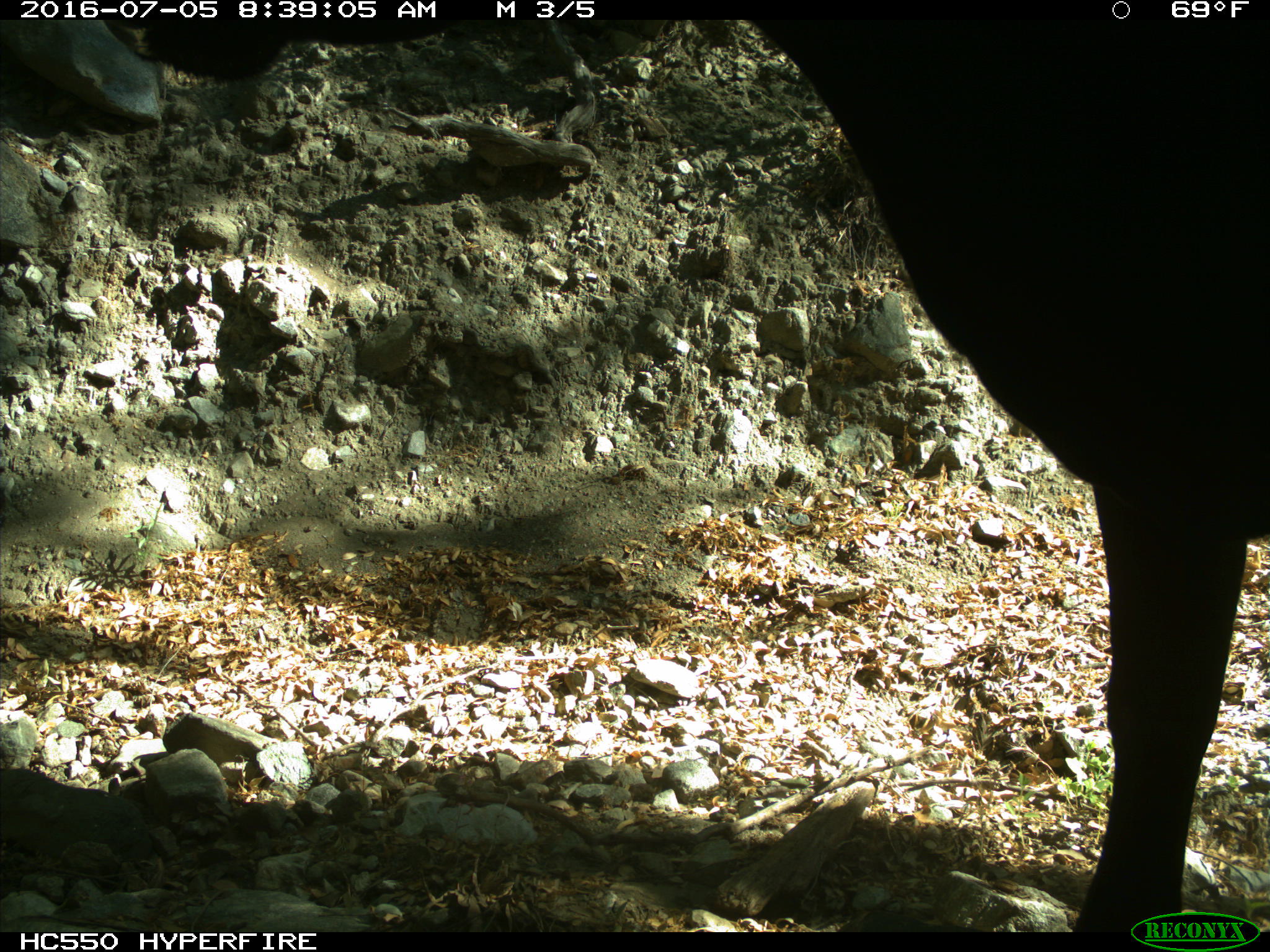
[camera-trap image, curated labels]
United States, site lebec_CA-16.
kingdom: Animalia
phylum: Chordata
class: Mammalia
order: Artiodactyla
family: Bovidae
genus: Bos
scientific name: Bos taurus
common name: domestic cow